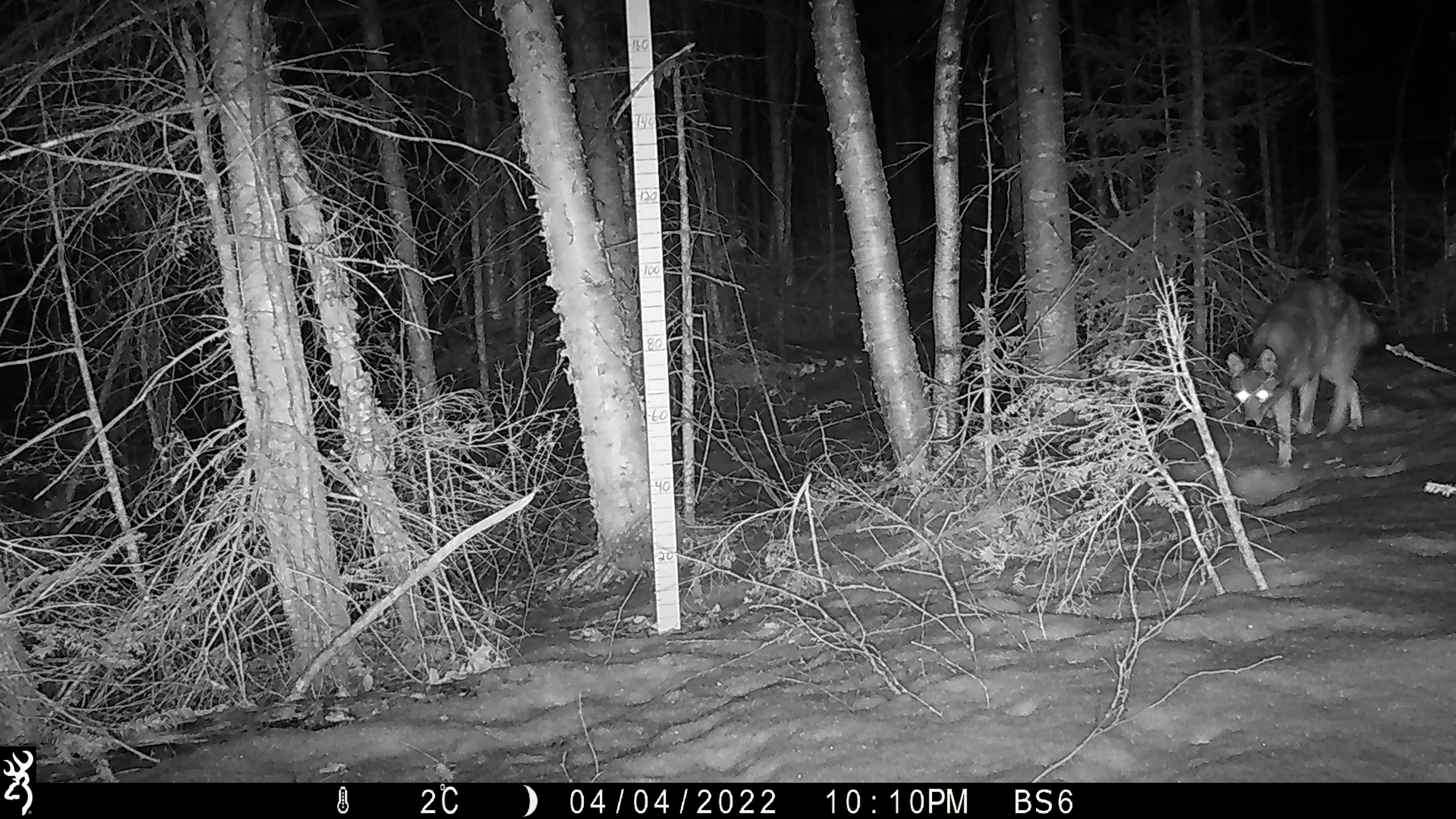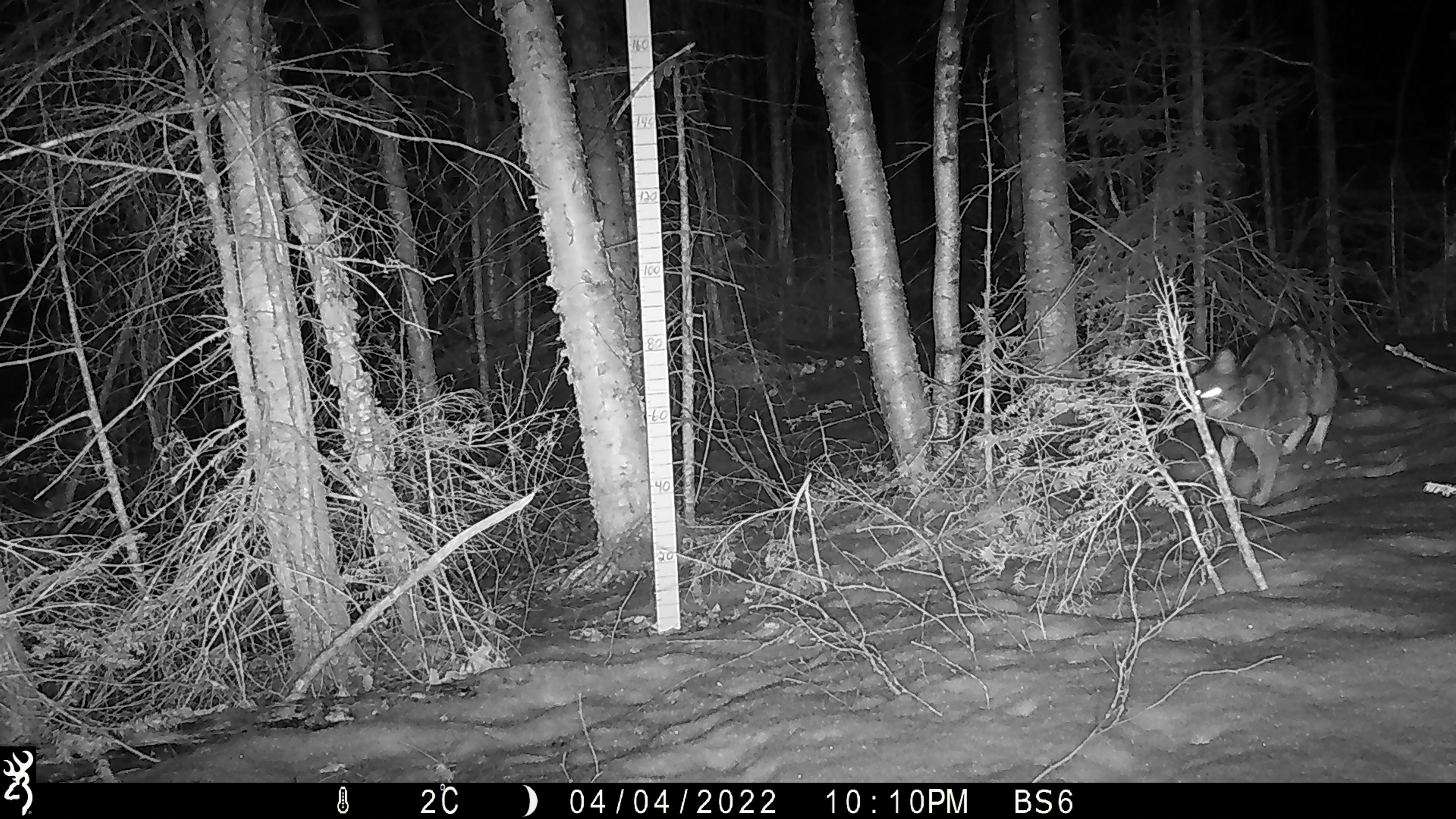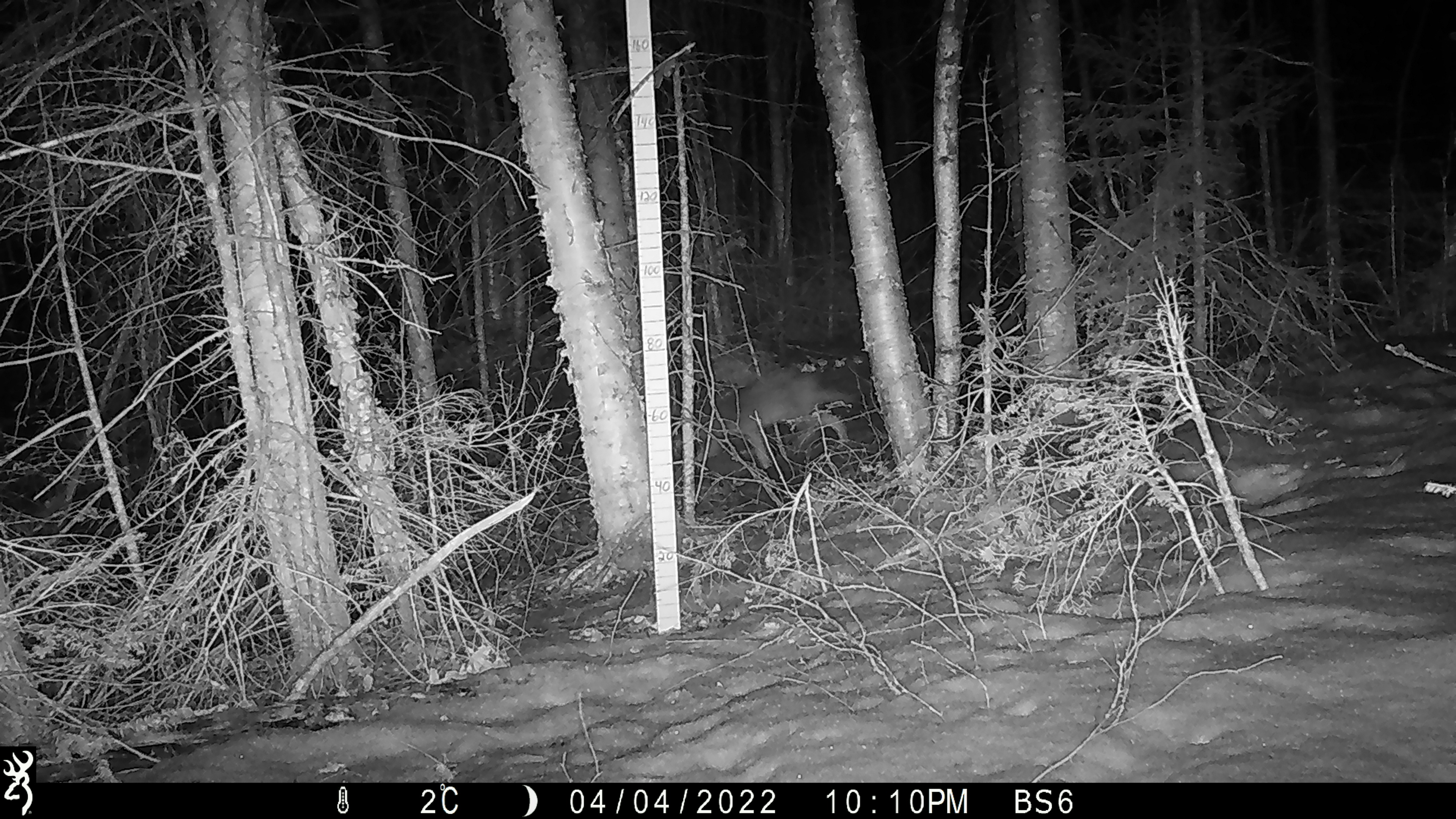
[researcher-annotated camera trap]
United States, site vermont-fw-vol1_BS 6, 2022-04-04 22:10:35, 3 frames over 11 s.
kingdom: Animalia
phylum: Chordata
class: Mammalia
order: Carnivora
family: Canidae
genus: Canis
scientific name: Canis latrans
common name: coyote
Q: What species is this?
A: Coyote (Canis latrans).